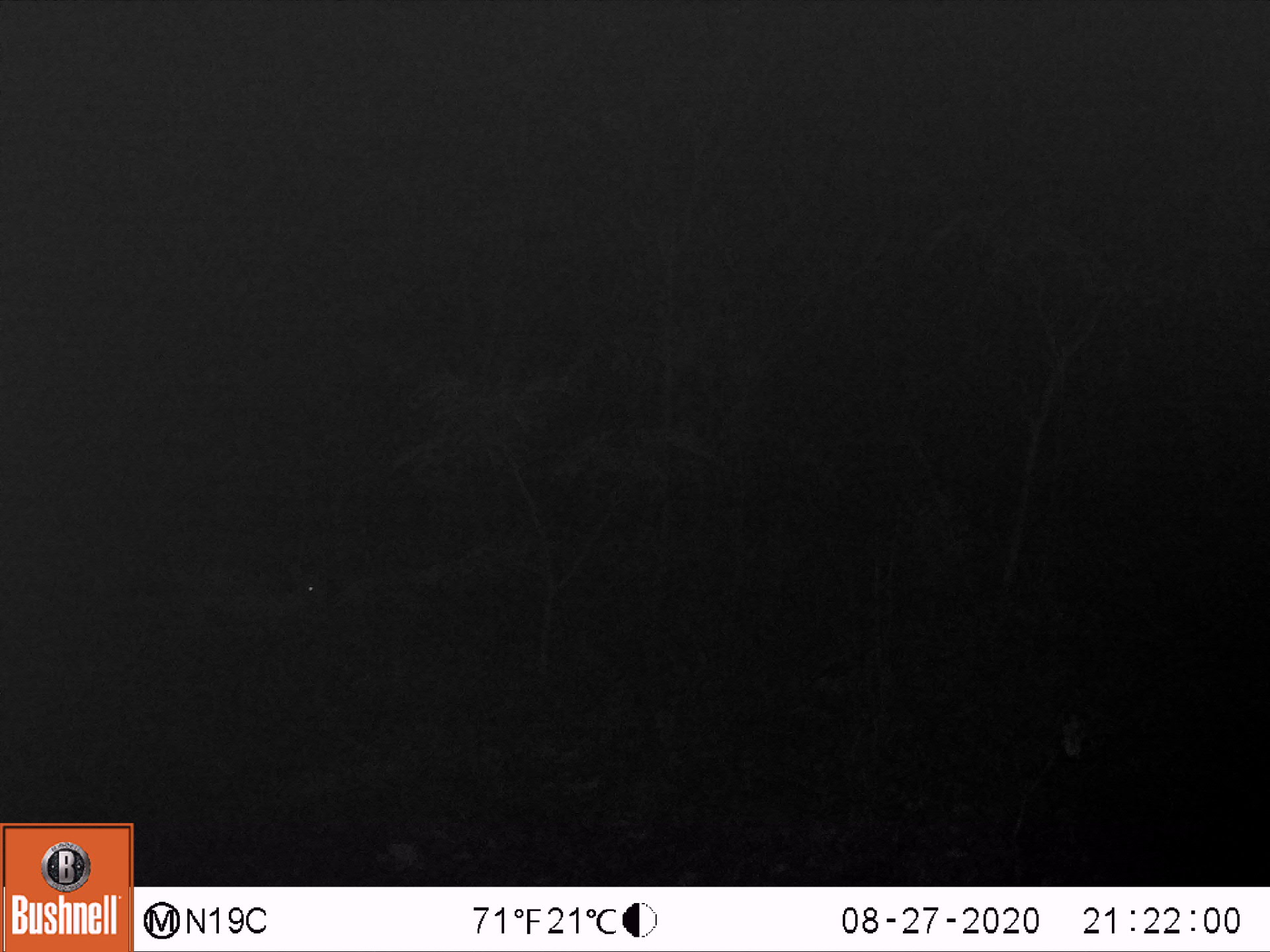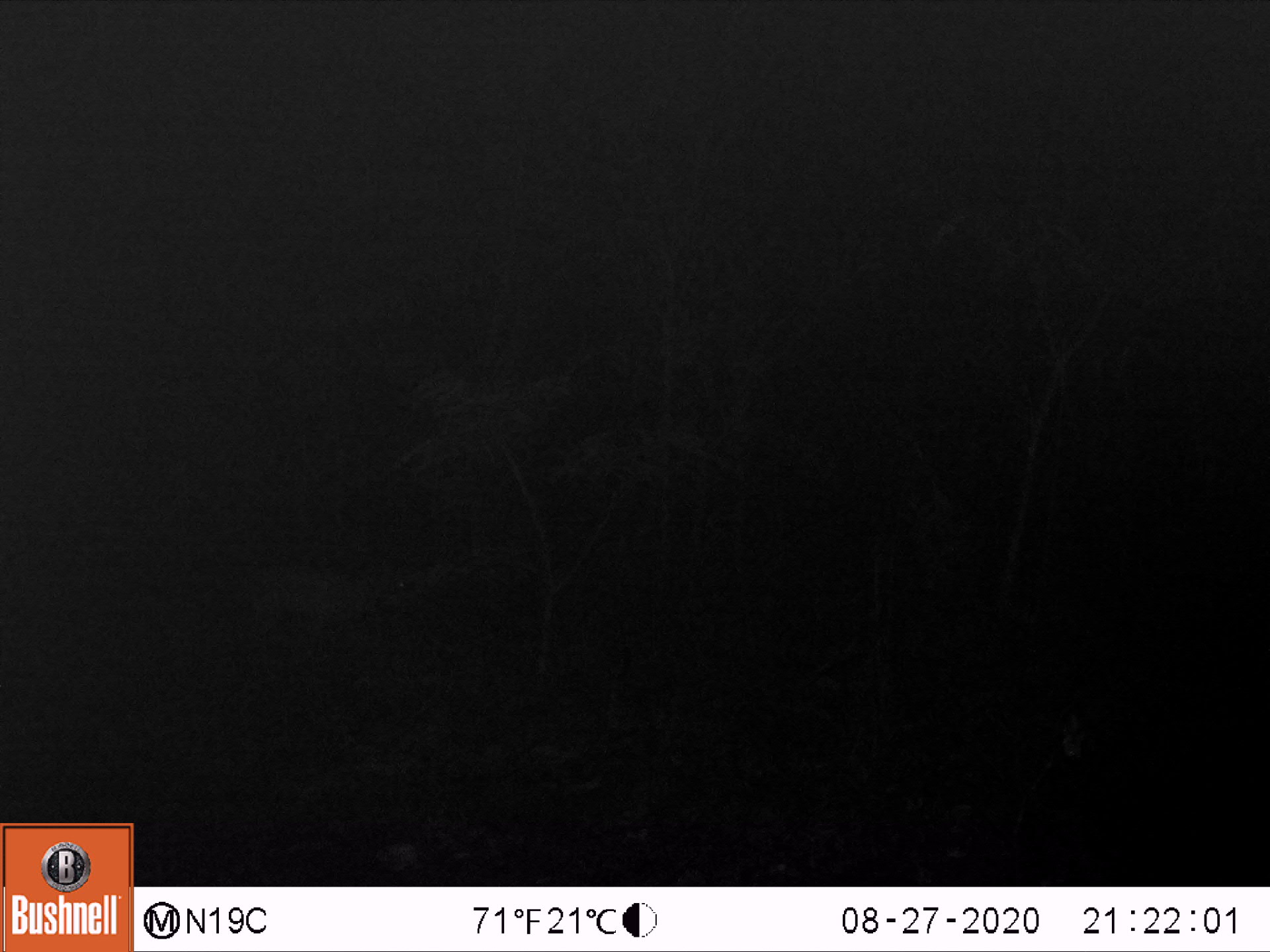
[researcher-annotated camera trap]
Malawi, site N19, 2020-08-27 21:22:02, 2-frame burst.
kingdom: Animalia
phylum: Chordata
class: Mammalia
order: Artiodactyla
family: Bovidae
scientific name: Antilopinae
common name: small antelope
Small antelope (Antilopinae), count 1.